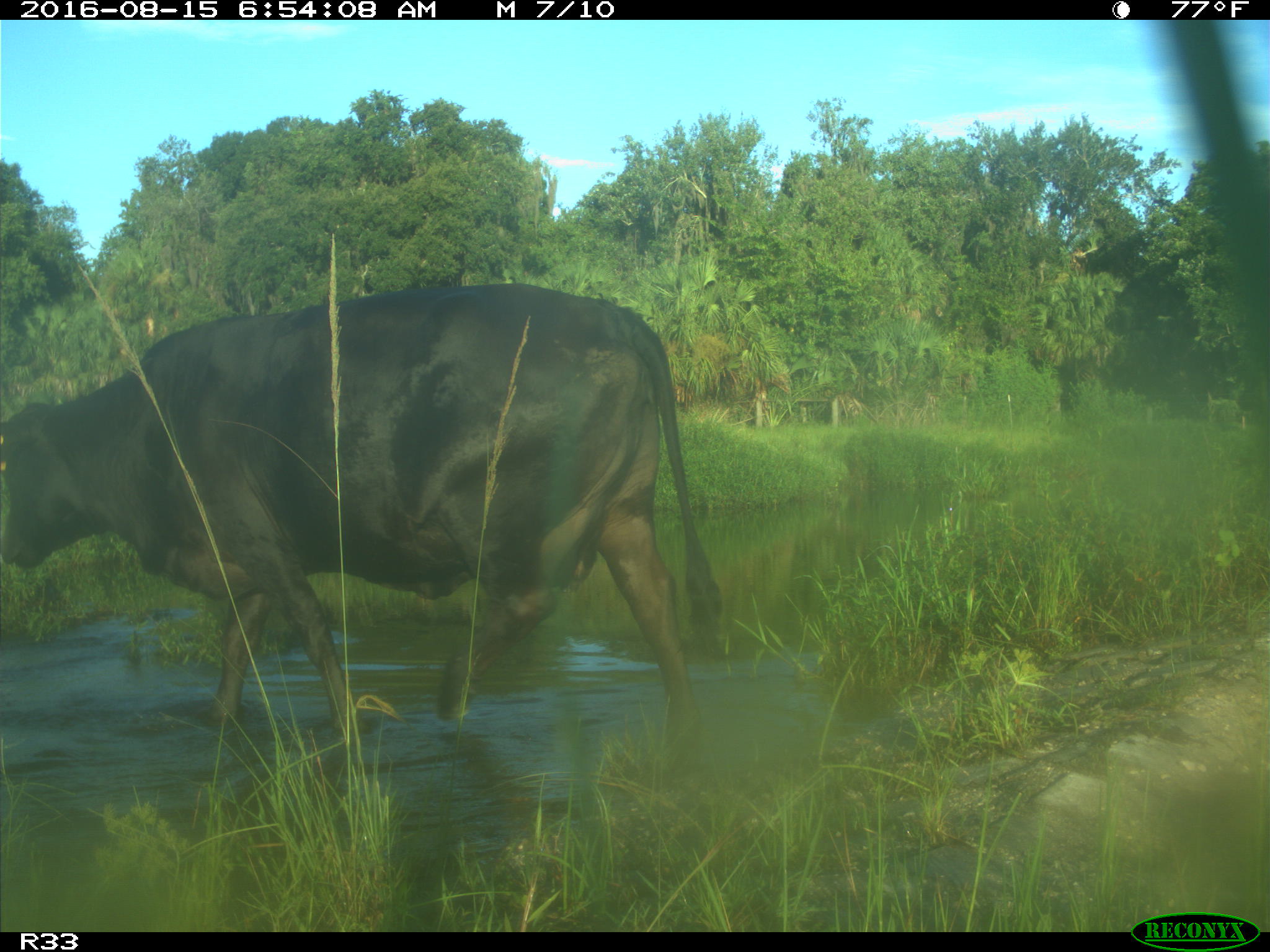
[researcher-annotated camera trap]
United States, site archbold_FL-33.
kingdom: Animalia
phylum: Chordata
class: Mammalia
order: Artiodactyla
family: Bovidae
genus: Bos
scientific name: Bos taurus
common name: domestic cow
Bos taurus (domestic cow).